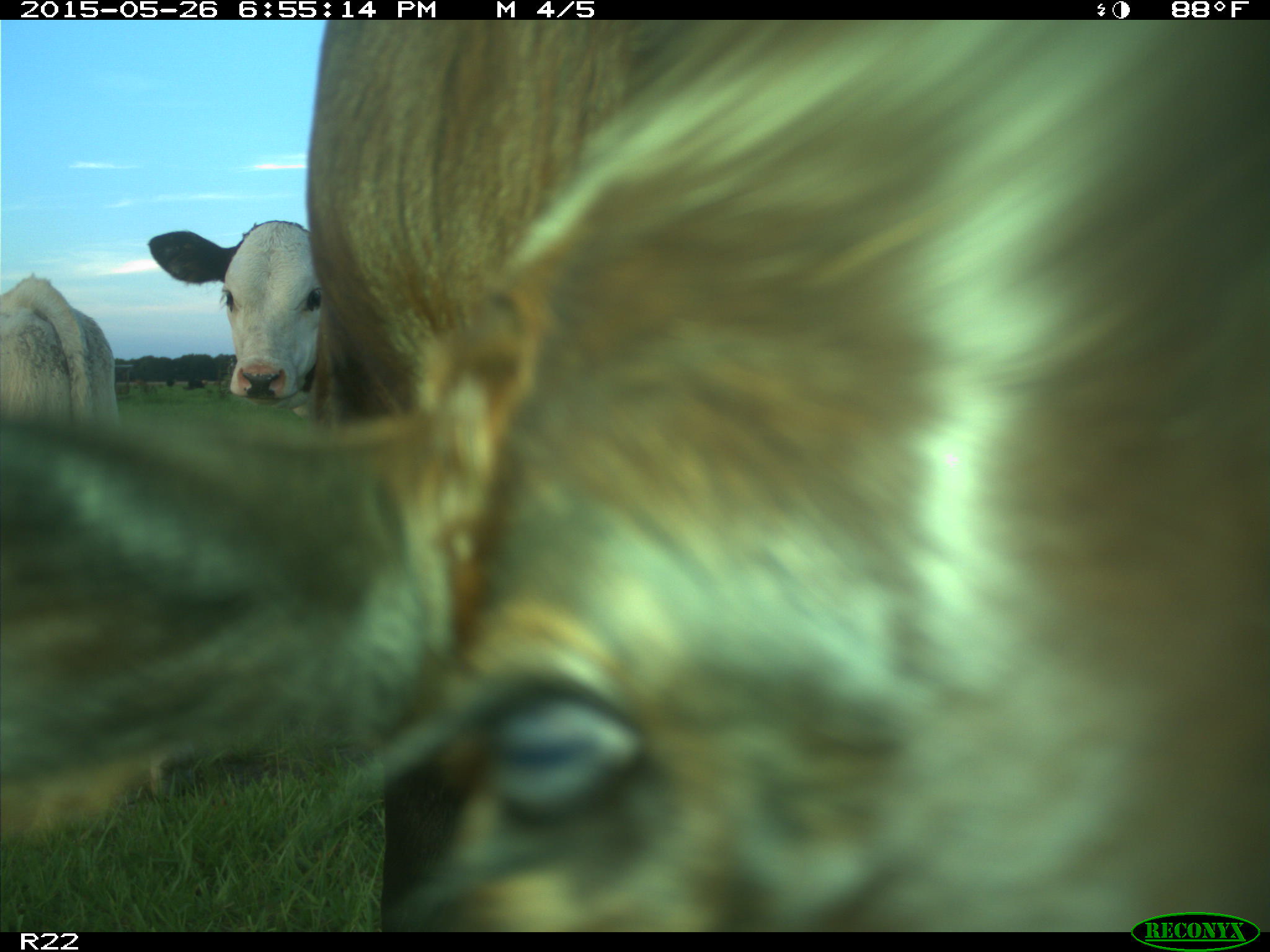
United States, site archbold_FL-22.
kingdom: Animalia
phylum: Chordata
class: Mammalia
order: Artiodactyla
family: Bovidae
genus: Bos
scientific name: Bos taurus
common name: domestic cow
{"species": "Bos taurus (domestic cow)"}